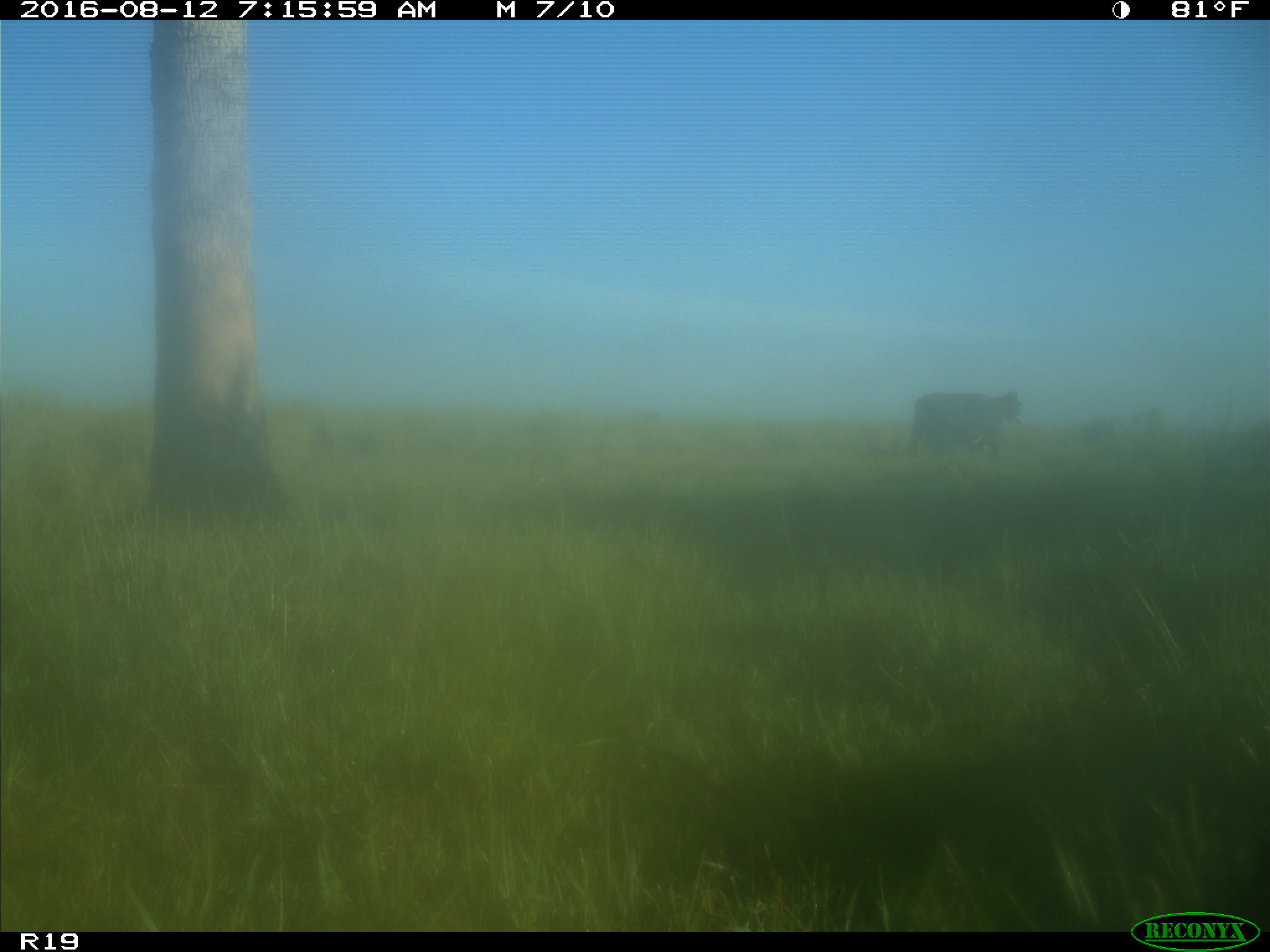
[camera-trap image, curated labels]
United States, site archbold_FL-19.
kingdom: Animalia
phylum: Chordata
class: Mammalia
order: Artiodactyla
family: Bovidae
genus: Bos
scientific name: Bos taurus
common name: domestic cow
Bos taurus (domestic cow).